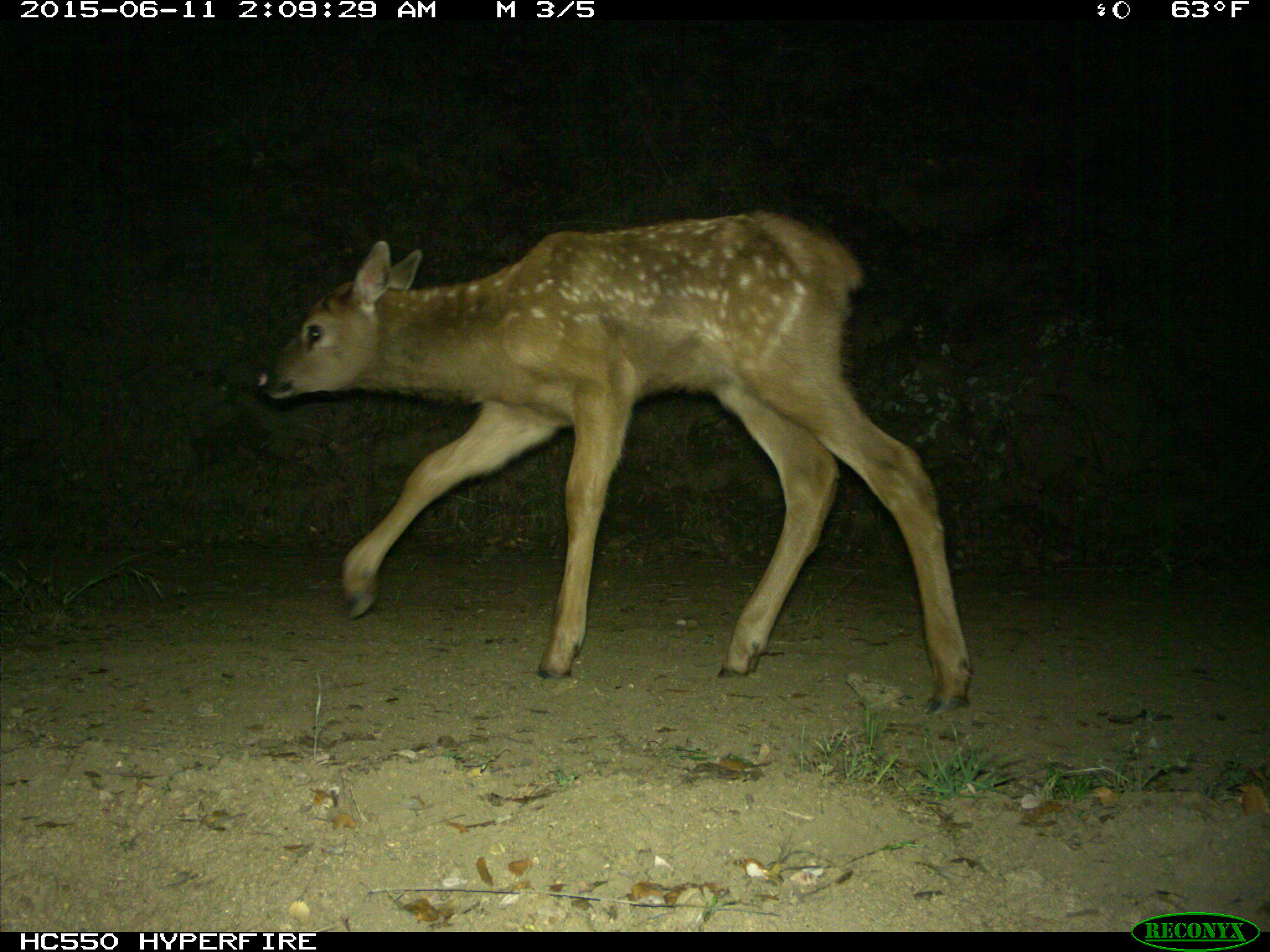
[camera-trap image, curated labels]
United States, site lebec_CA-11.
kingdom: Animalia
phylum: Chordata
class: Mammalia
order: Artiodactyla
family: Cervidae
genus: Cervus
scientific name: Cervus canadensis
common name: elk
Cervus canadensis (elk).